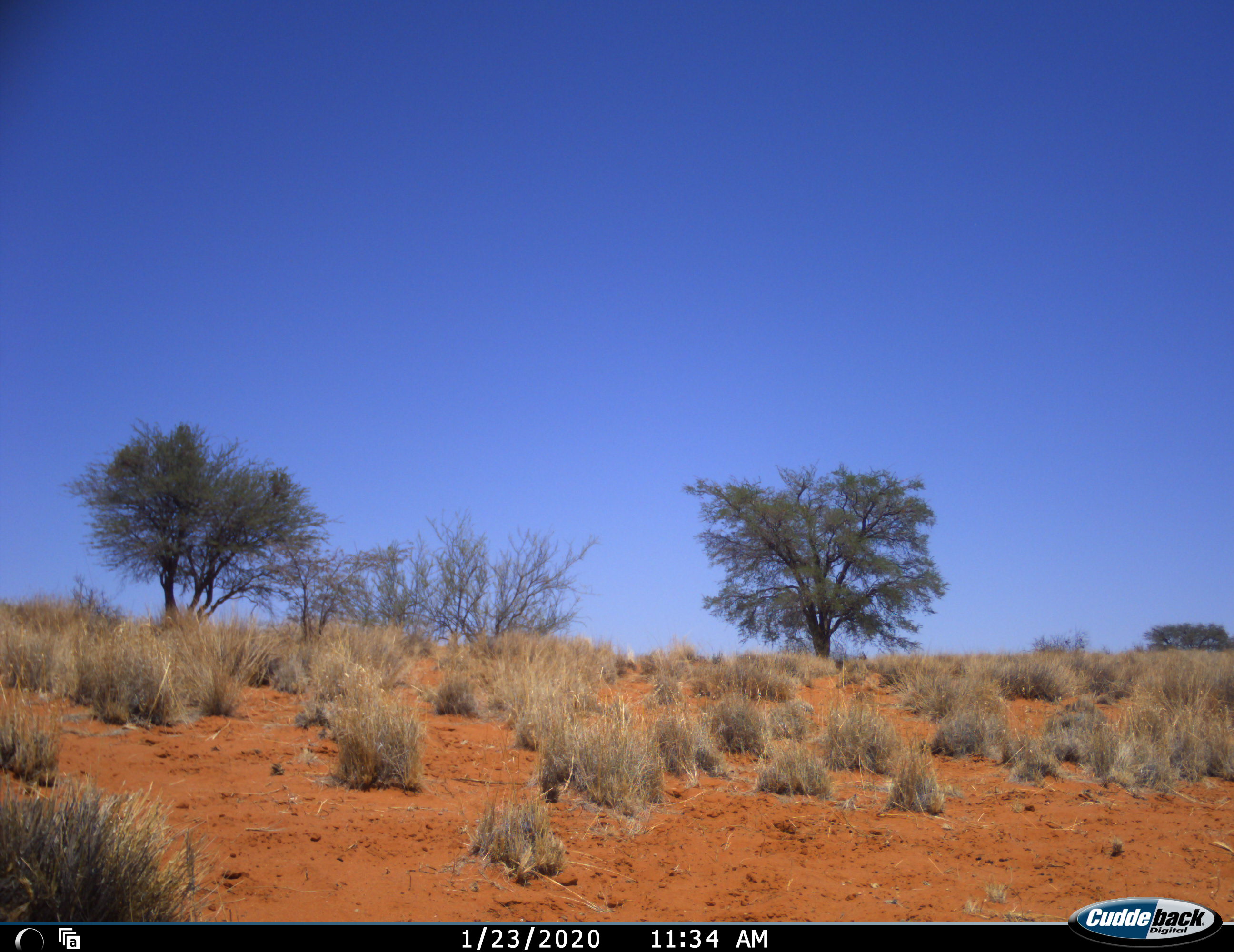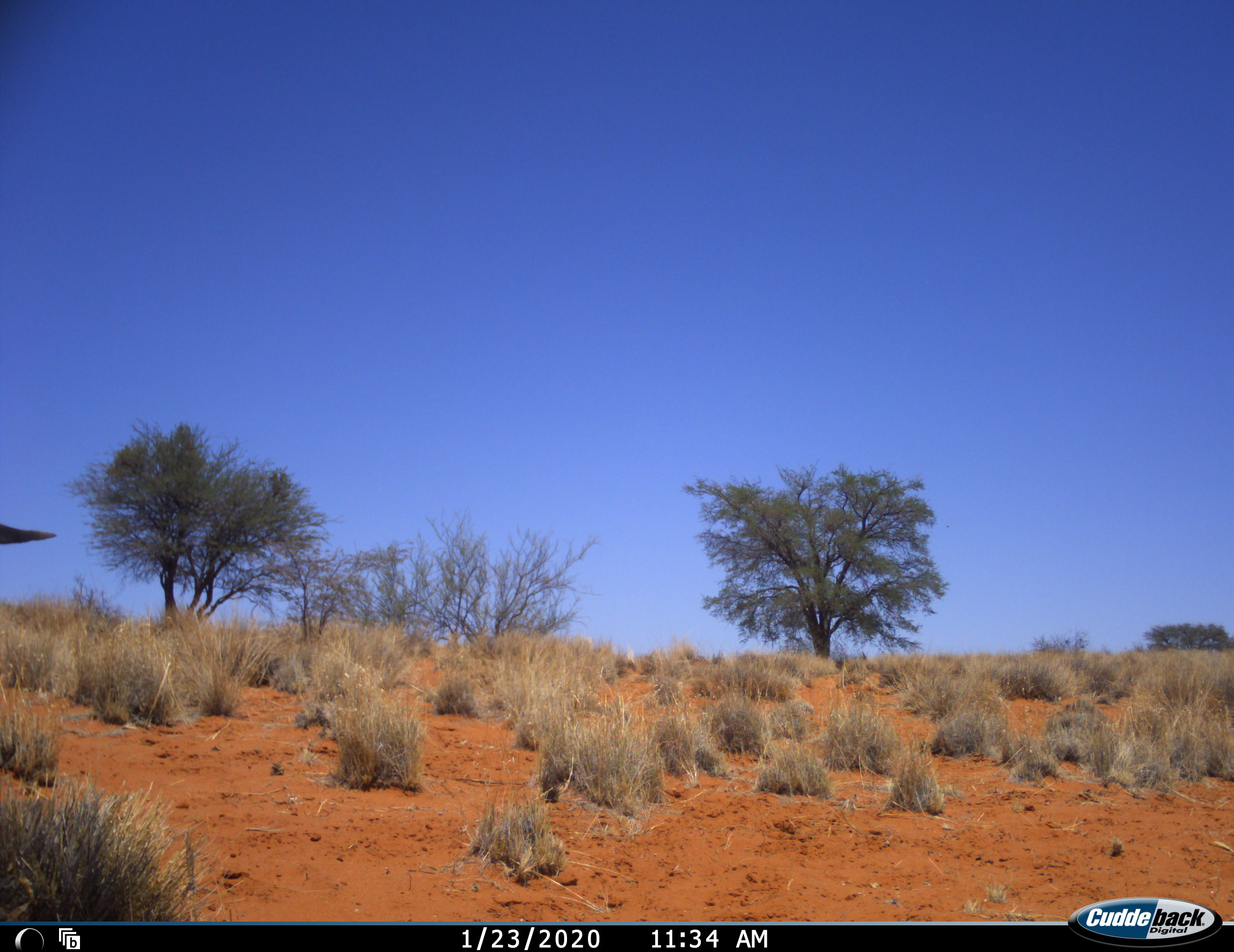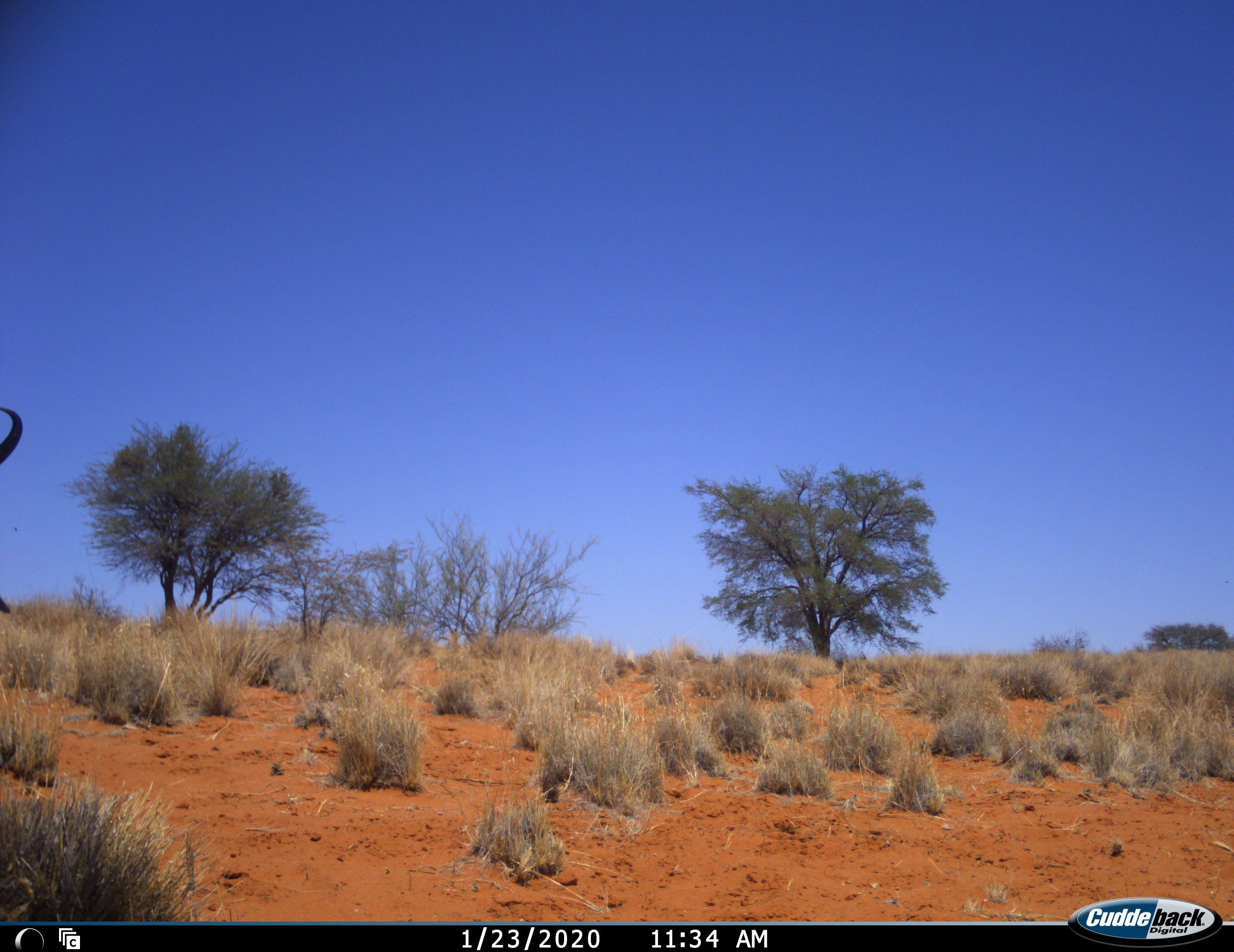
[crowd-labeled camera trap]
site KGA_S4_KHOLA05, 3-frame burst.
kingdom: Animalia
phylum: Chordata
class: Mammalia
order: Artiodactyla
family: Bovidae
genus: Antidorcas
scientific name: Antidorcas marsupialis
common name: springbok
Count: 1.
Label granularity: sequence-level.